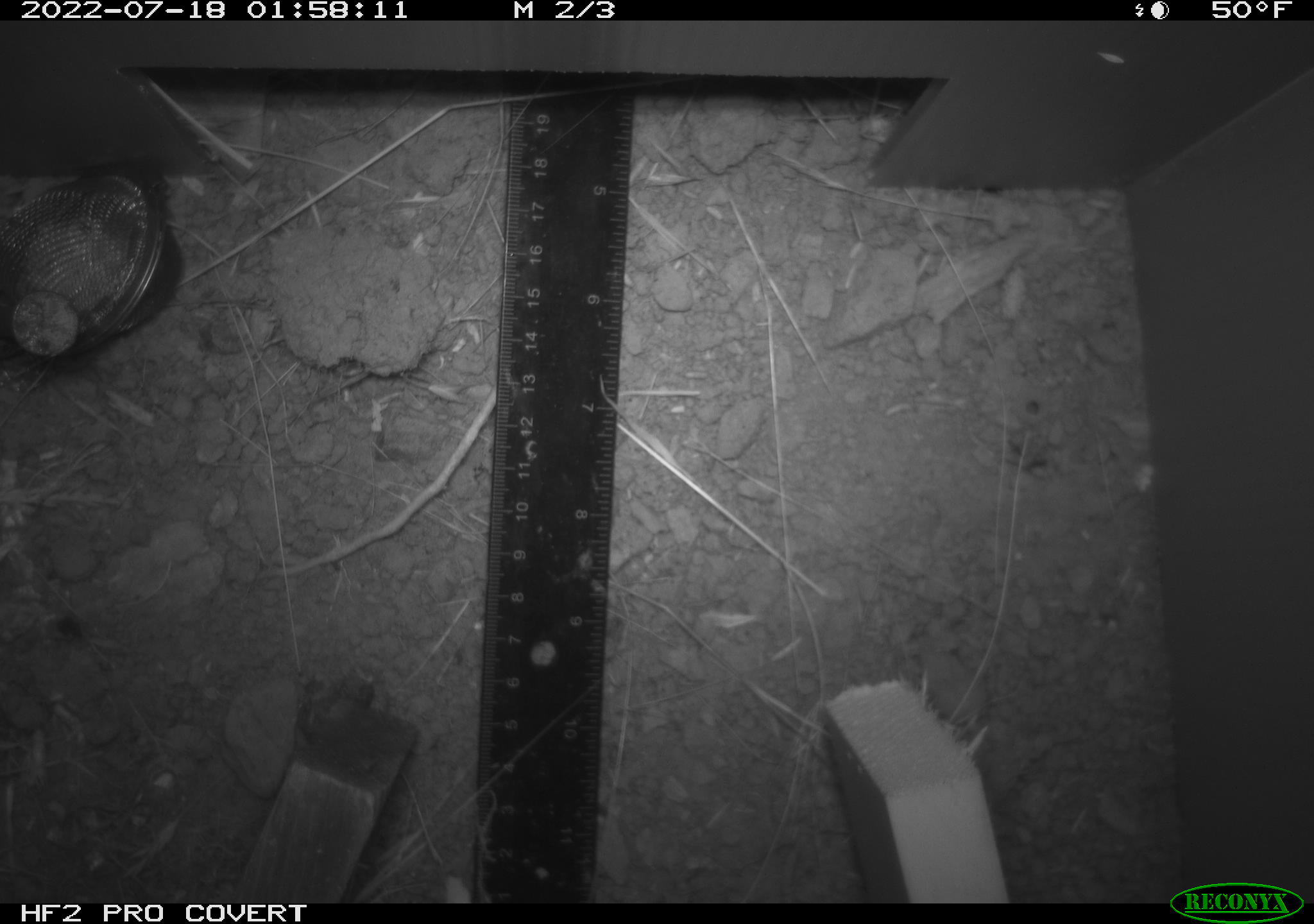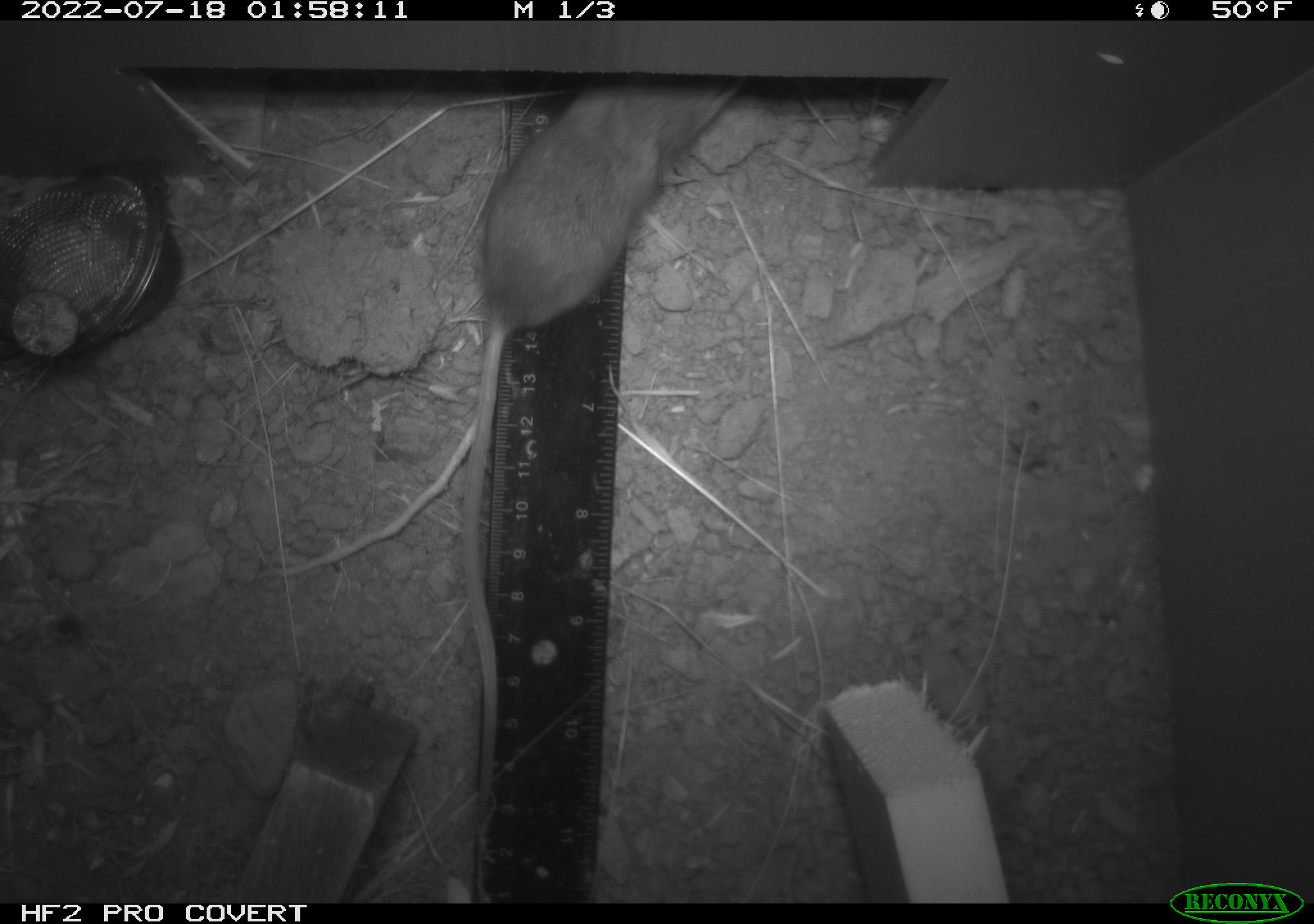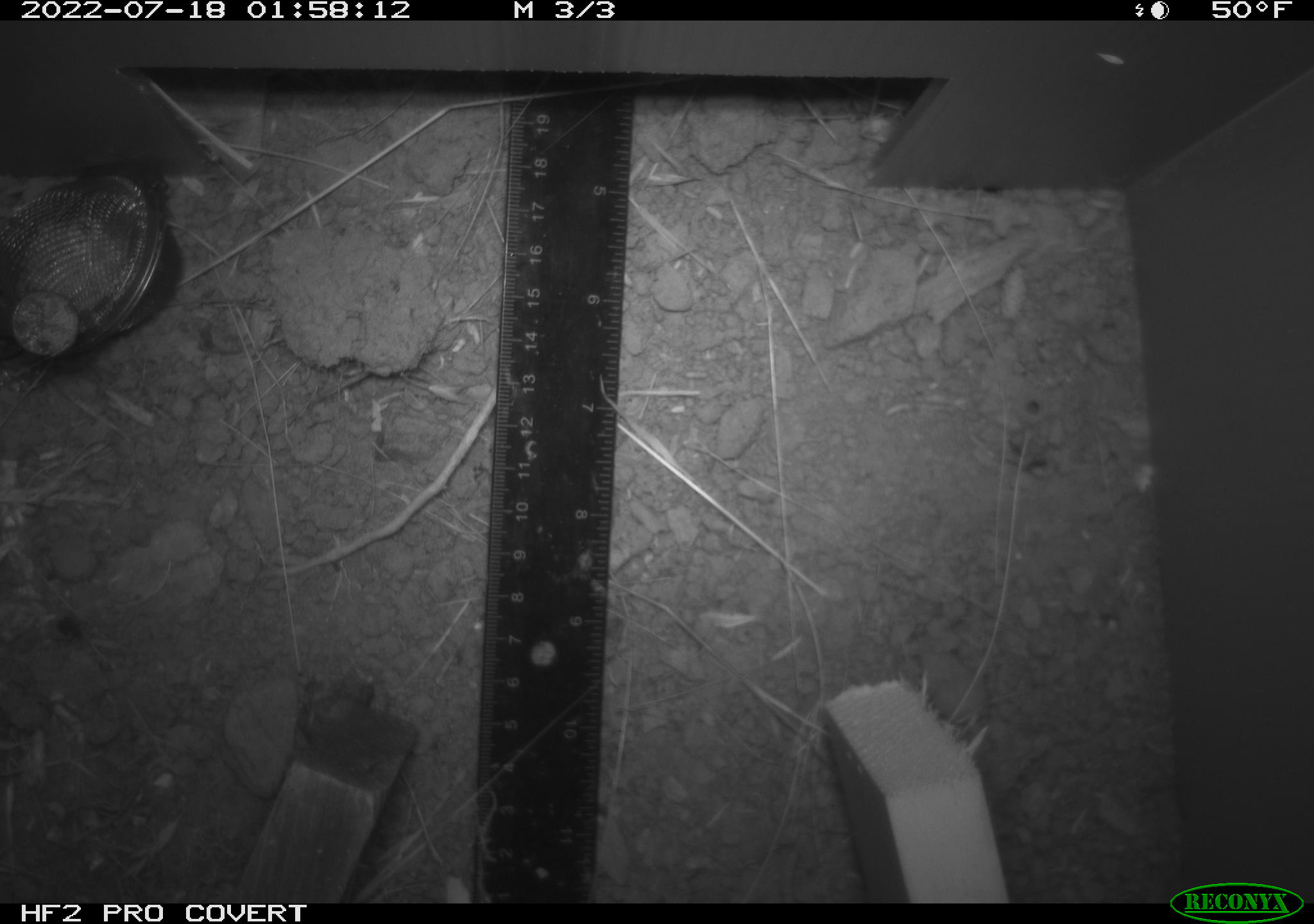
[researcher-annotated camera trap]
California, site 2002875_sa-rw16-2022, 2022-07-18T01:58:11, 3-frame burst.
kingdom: Animalia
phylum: Chordata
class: Mammalia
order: Rodentia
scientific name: Rodentia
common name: mouse species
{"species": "mouse species (Rodentia)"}